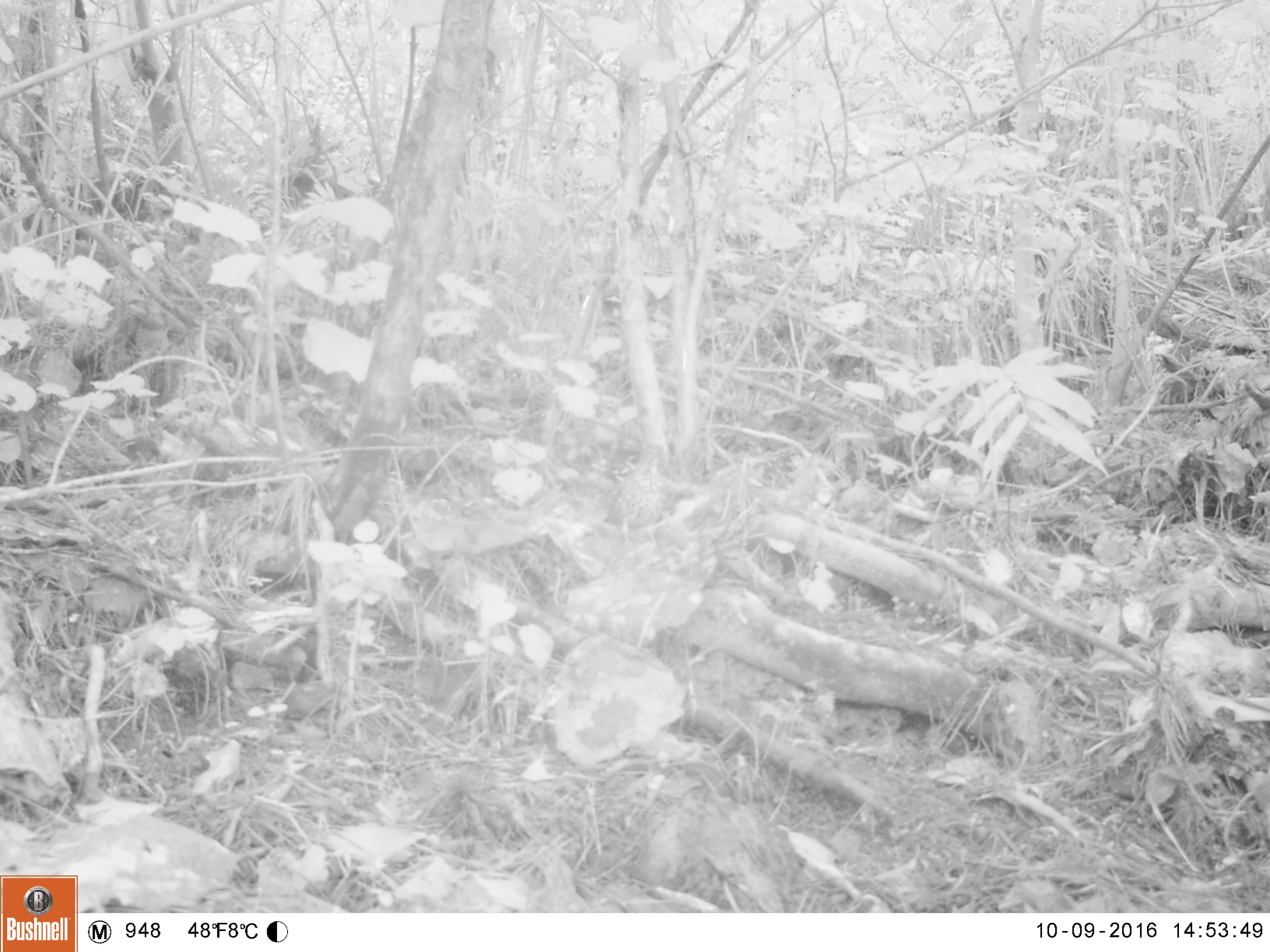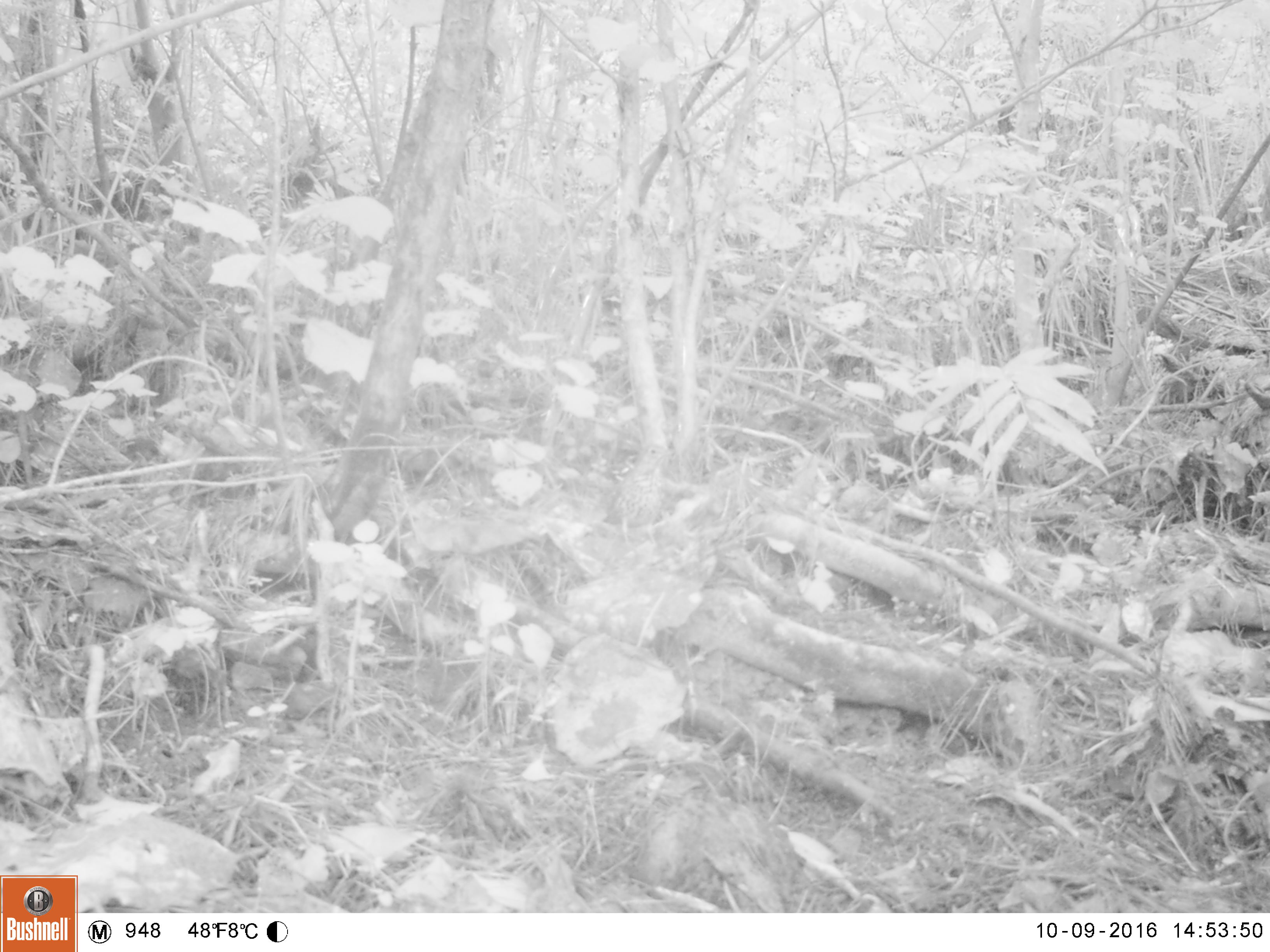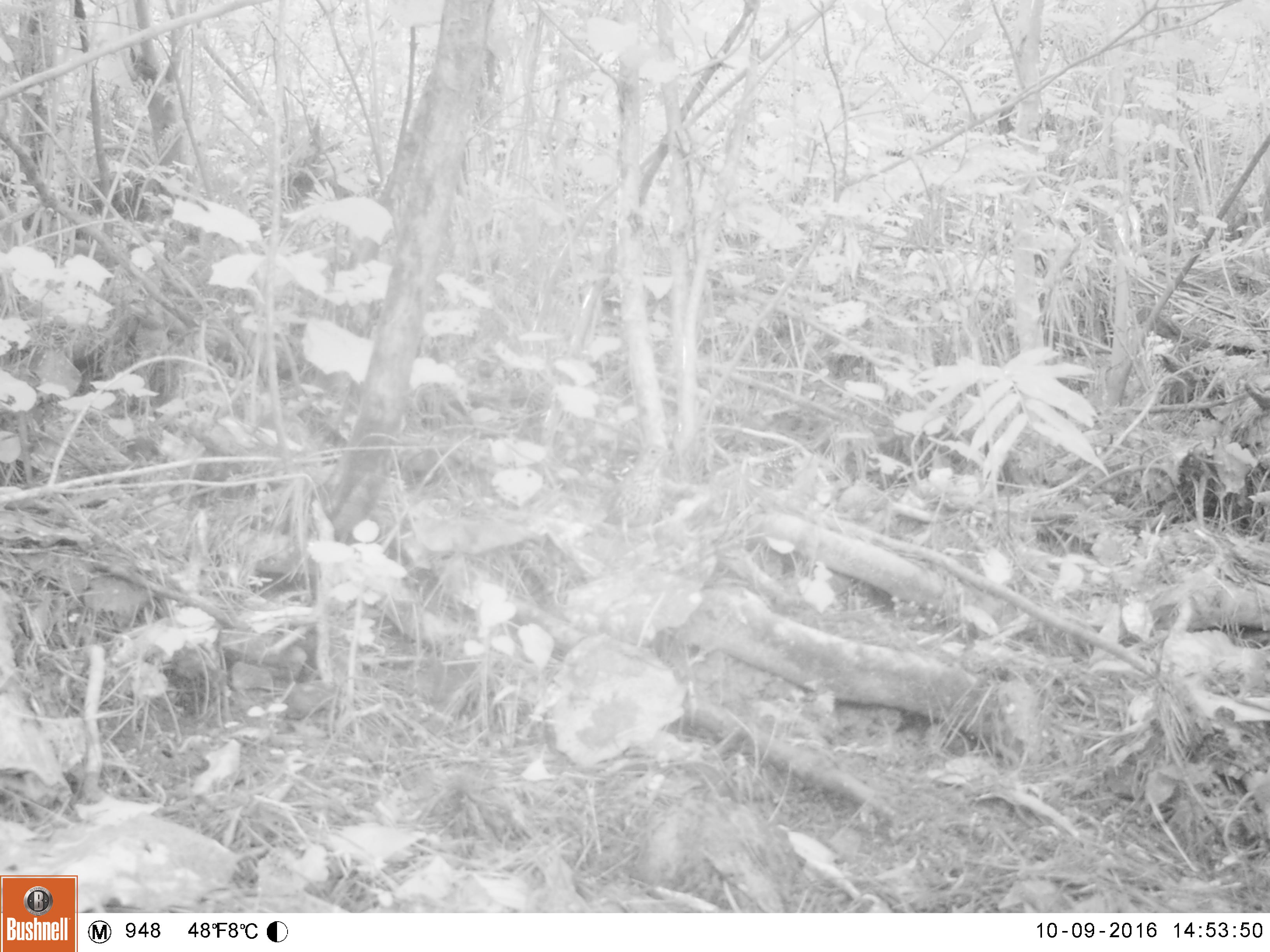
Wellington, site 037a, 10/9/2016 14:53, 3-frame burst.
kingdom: Animalia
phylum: Chordata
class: Aves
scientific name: Aves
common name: bird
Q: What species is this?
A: Bird (Aves).